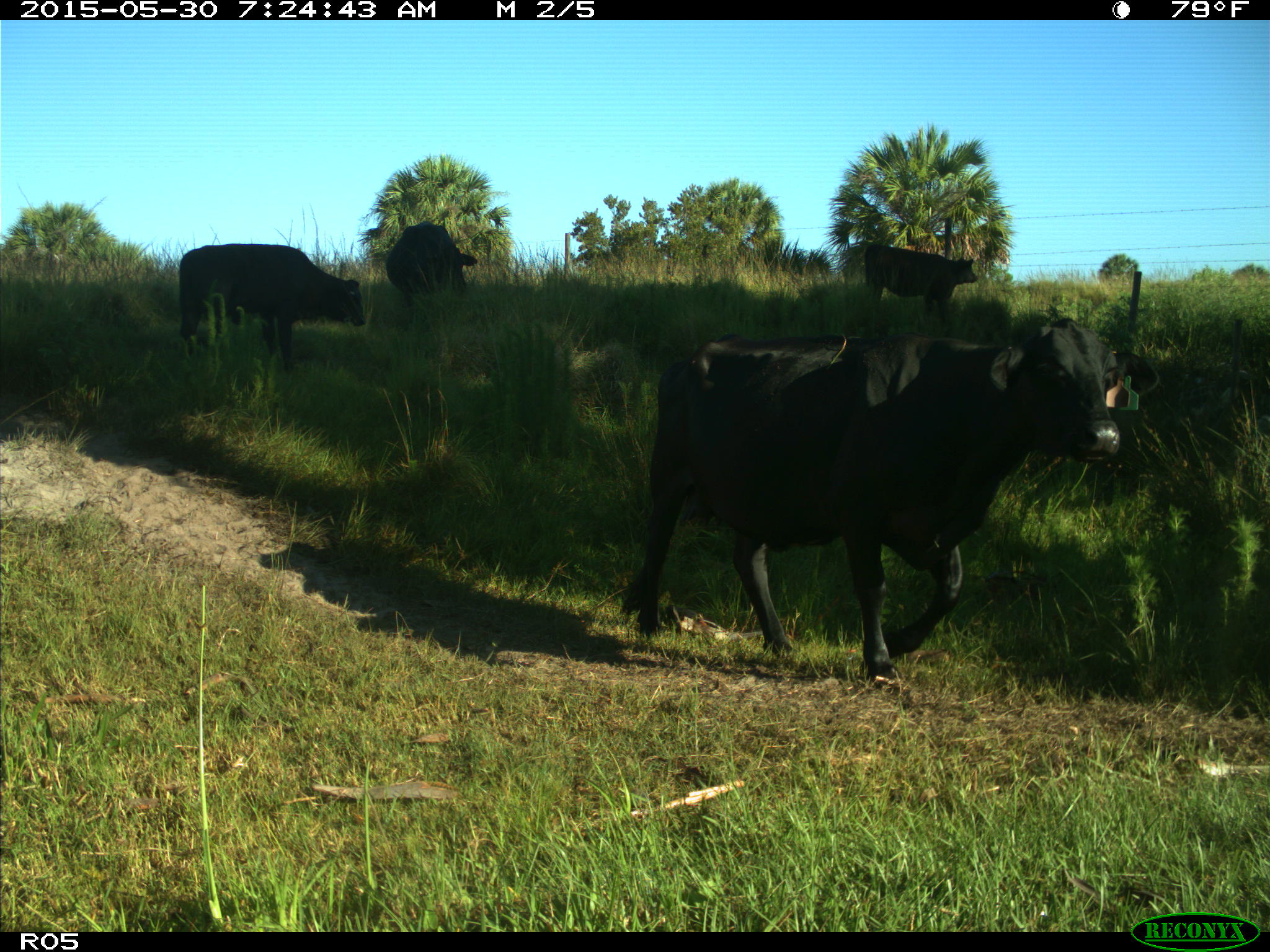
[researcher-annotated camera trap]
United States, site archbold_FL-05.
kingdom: Animalia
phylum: Chordata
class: Mammalia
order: Artiodactyla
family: Bovidae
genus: Bos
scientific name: Bos taurus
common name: domestic cow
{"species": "Bos taurus (domestic cow)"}